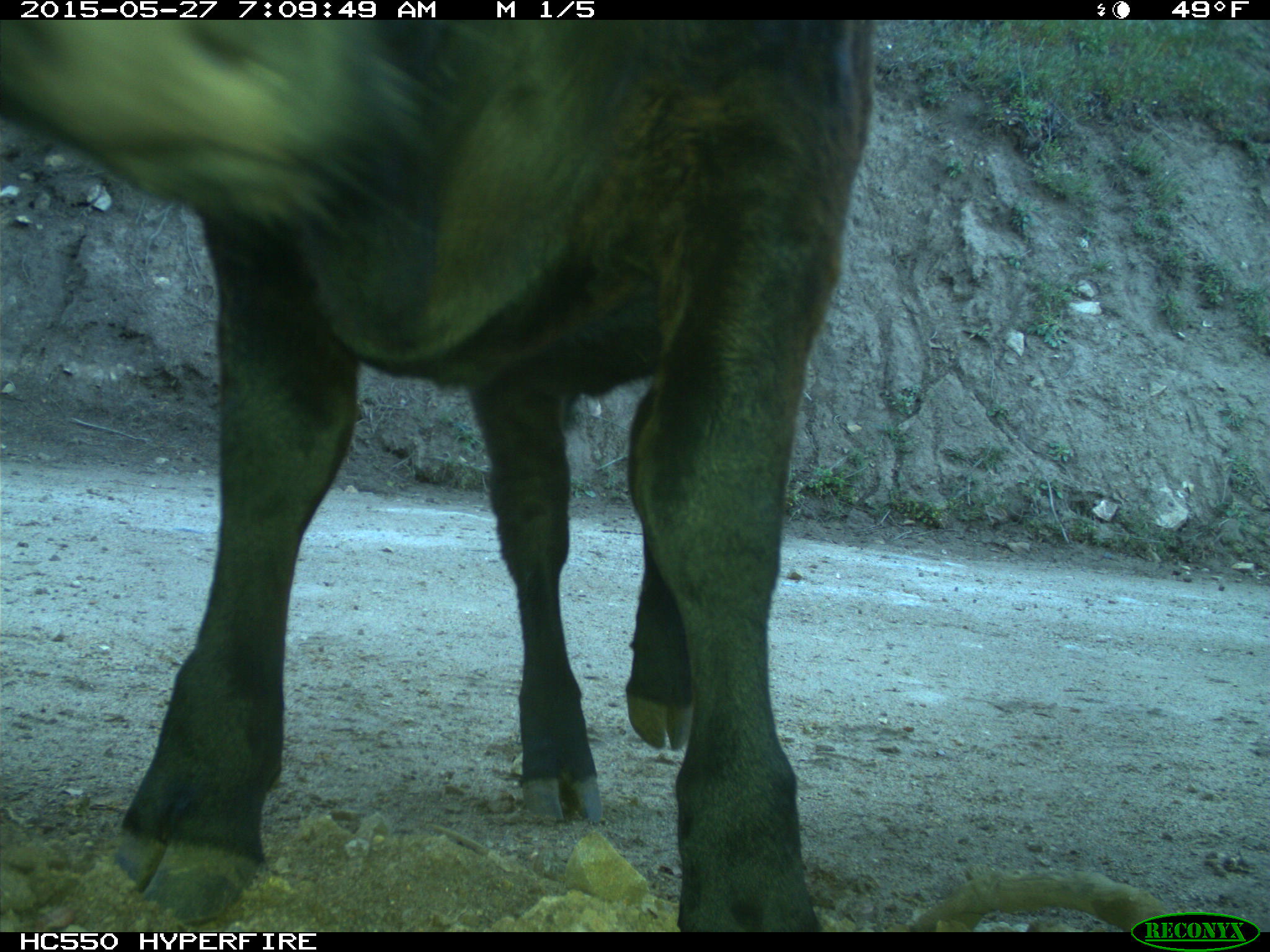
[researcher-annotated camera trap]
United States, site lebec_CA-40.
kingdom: Animalia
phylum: Chordata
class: Mammalia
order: Artiodactyla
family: Bovidae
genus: Bos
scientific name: Bos taurus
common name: domestic cow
Bos taurus (domestic cow).